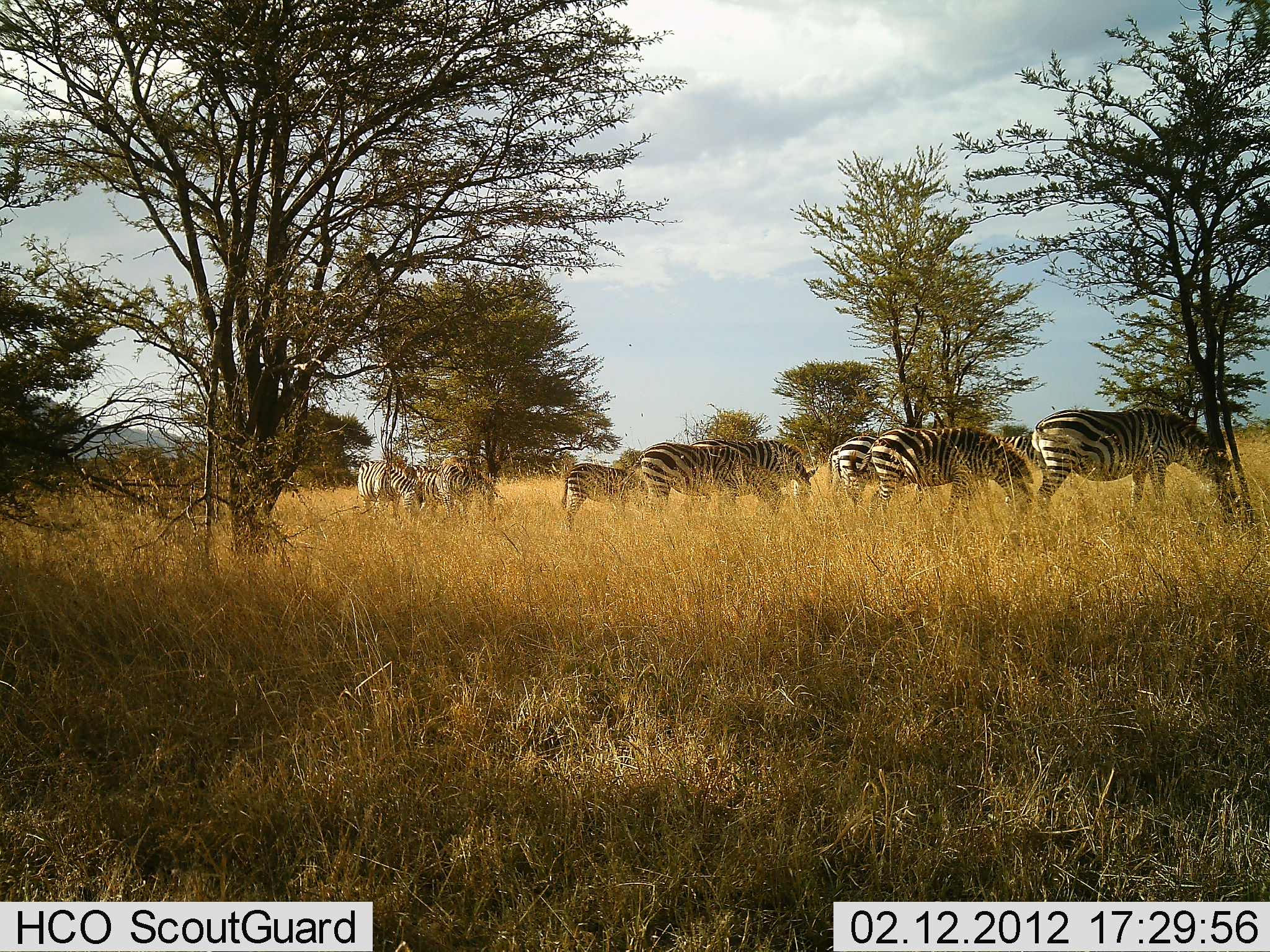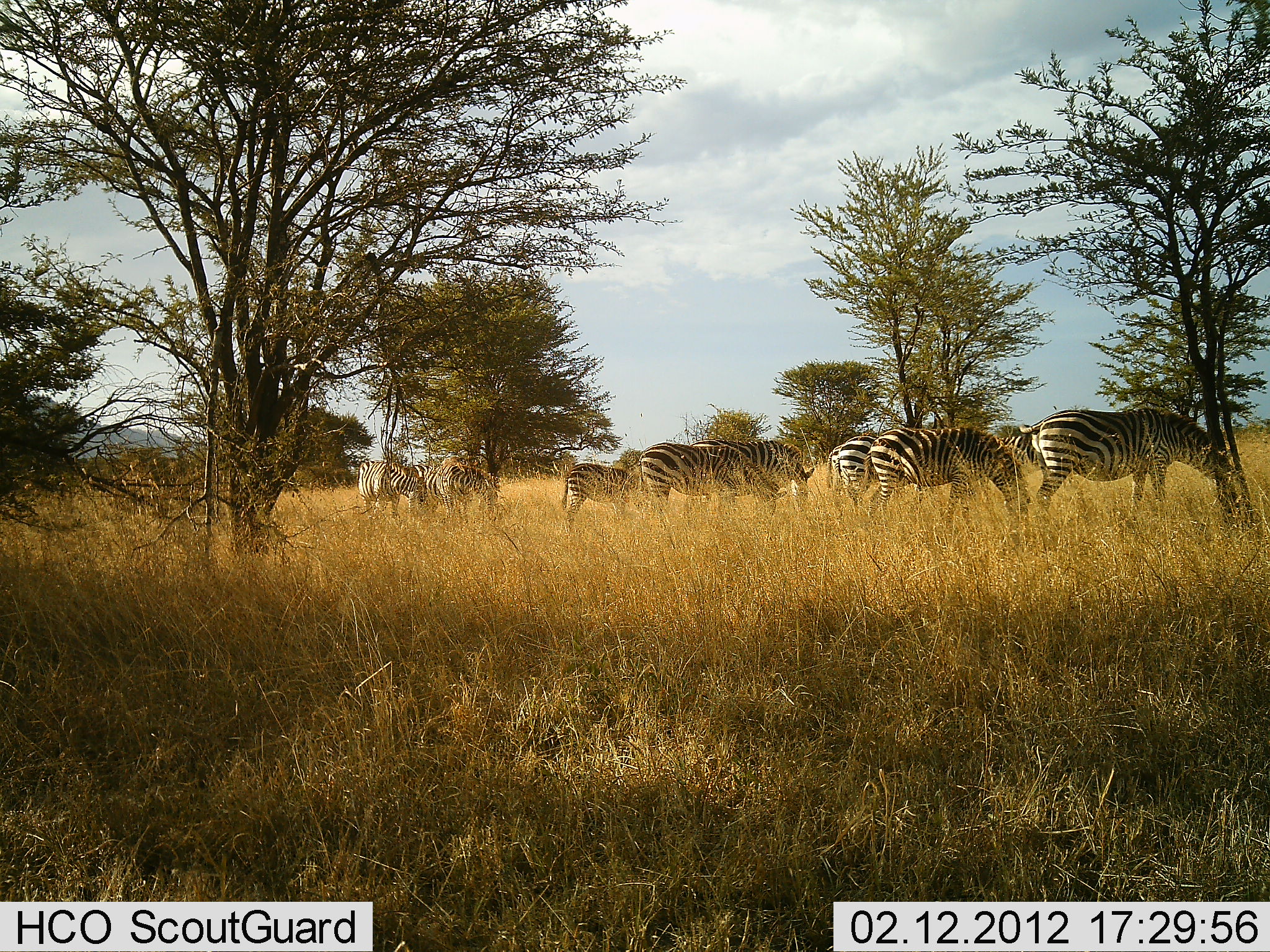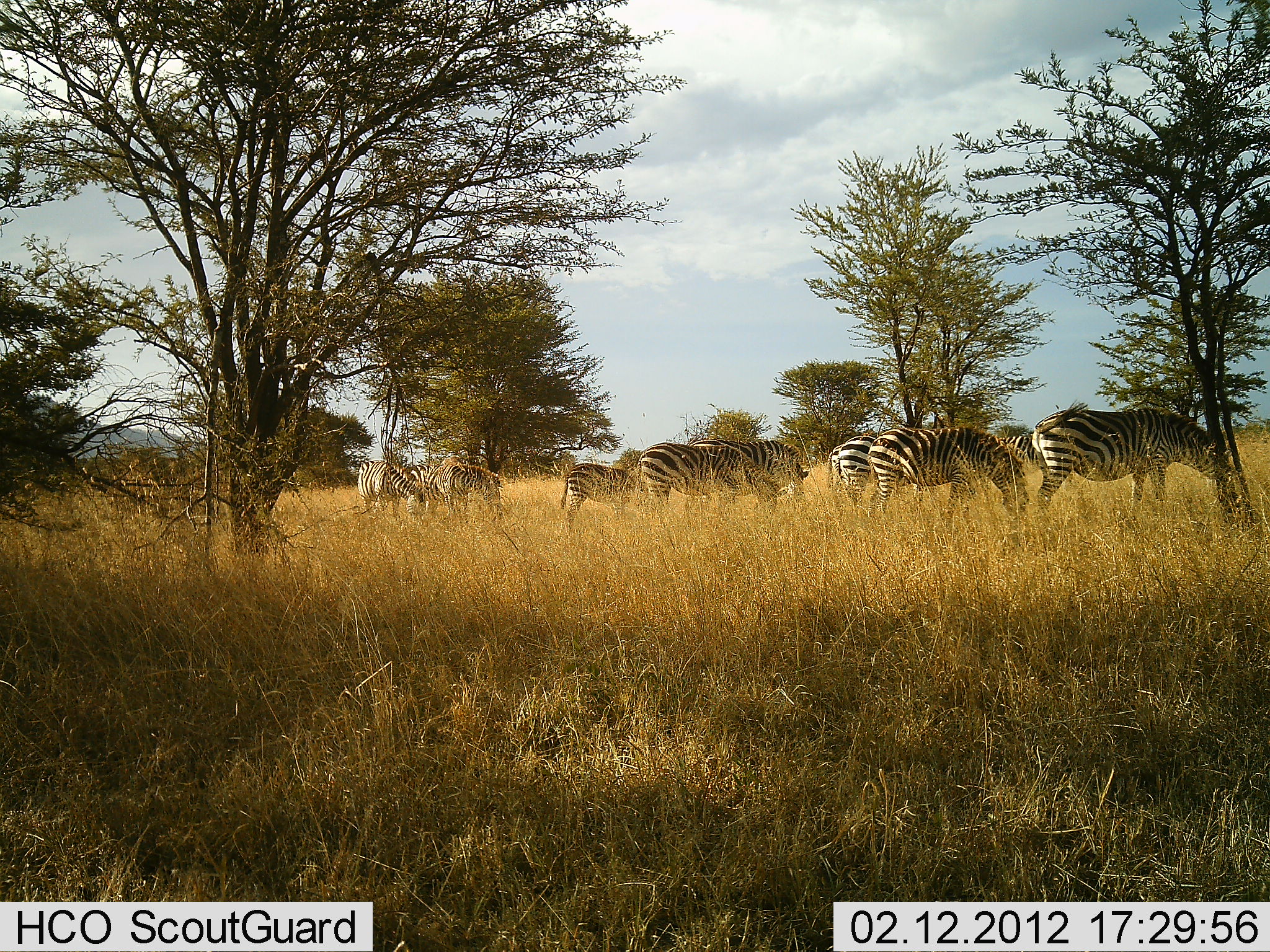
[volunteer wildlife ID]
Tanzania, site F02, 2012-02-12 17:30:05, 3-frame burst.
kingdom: Animalia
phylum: Chordata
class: Mammalia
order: Perissodactyla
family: Equidae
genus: Equus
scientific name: Equus quagga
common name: plains zebra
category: zebra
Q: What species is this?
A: Zebra (plains zebra) (Equus quagga).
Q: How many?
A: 9.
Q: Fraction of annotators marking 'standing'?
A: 25%.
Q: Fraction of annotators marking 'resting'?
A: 0%.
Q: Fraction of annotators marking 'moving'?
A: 5%.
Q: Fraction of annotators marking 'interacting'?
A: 0%.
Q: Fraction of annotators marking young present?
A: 30%.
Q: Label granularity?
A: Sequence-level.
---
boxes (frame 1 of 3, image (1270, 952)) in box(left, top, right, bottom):
animal: box(1031, 404, 1234, 518); box(848, 426, 1035, 521); box(616, 442, 783, 519); box(688, 439, 818, 498); box(560, 462, 649, 534); box(421, 463, 496, 518); box(357, 460, 423, 520); box(836, 437, 879, 506); box(997, 436, 1043, 467); box(826, 442, 847, 505)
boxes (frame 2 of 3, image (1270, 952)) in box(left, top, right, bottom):
animal: box(1017, 407, 1240, 518); box(862, 429, 1032, 529); box(637, 441, 777, 523); box(688, 438, 815, 497); box(561, 463, 645, 532); box(424, 464, 501, 522); box(359, 460, 422, 517); box(835, 436, 879, 508); box(408, 463, 439, 508); box(824, 443, 840, 485)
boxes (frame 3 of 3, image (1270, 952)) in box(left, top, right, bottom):
animal: box(1031, 398, 1233, 516); box(867, 428, 1032, 522); box(636, 444, 786, 524); box(686, 436, 813, 515); box(560, 463, 645, 532); box(357, 460, 430, 522); box(424, 463, 504, 519); box(836, 436, 874, 506); box(997, 436, 1043, 468); box(824, 443, 842, 492)